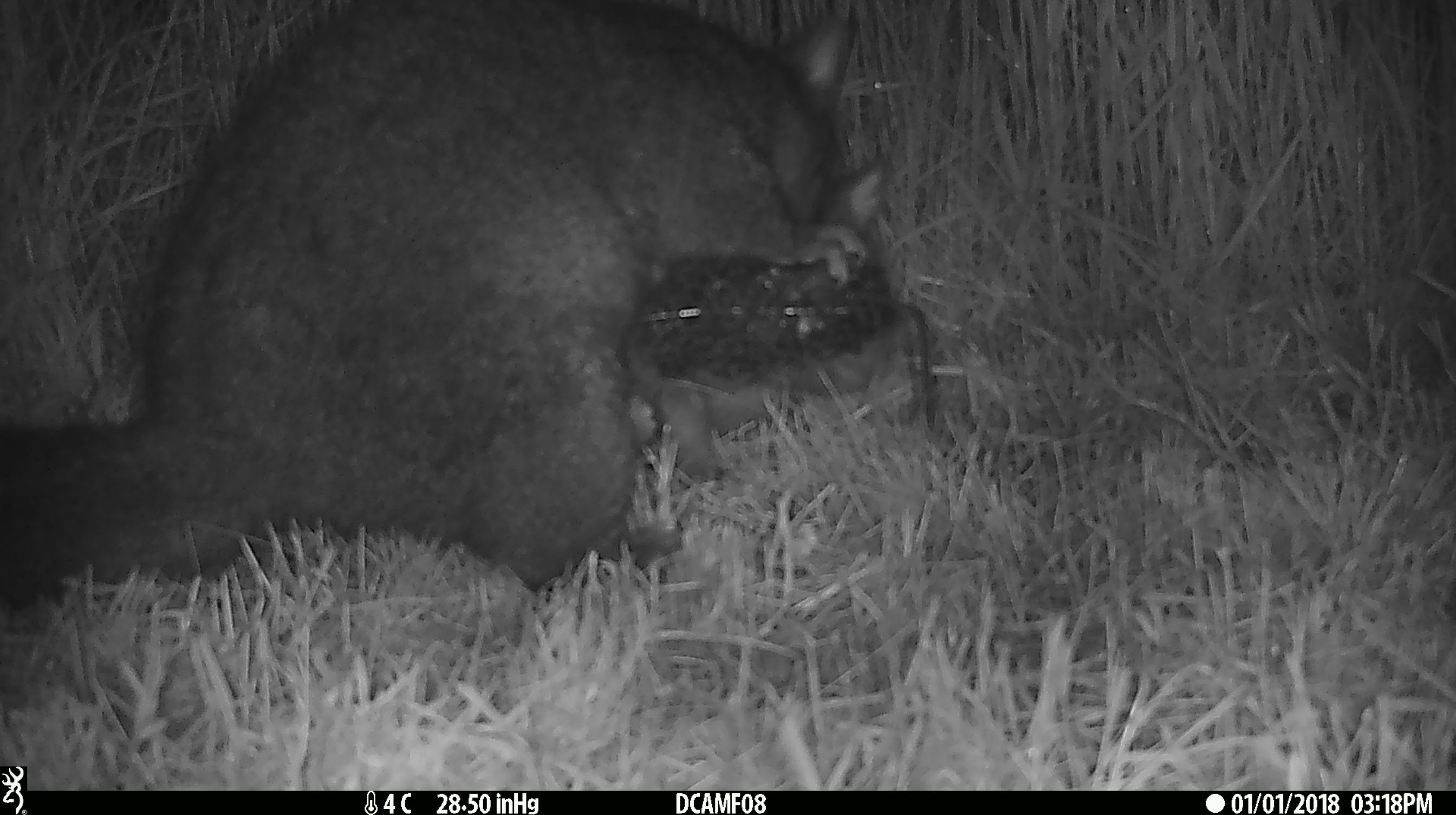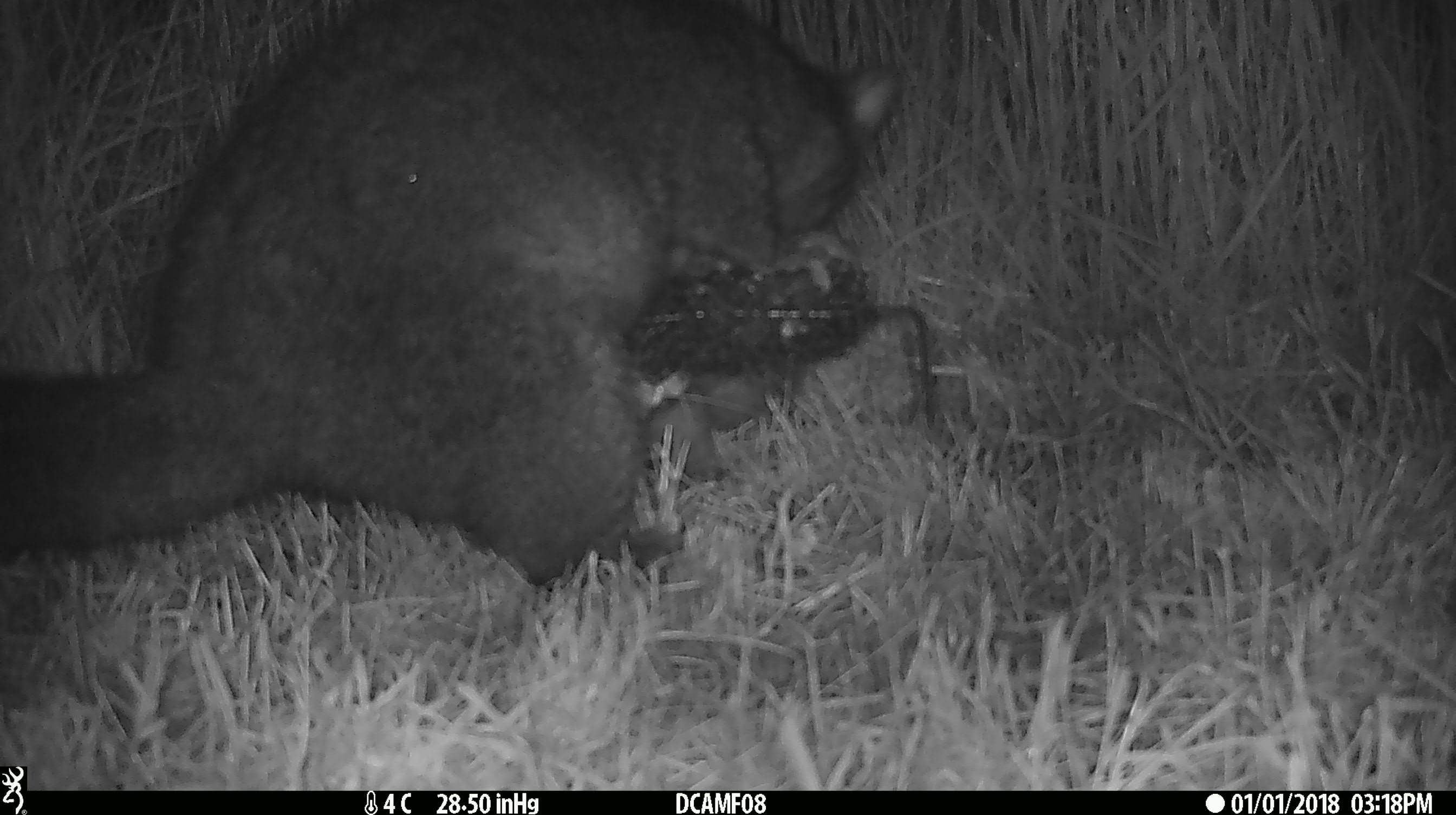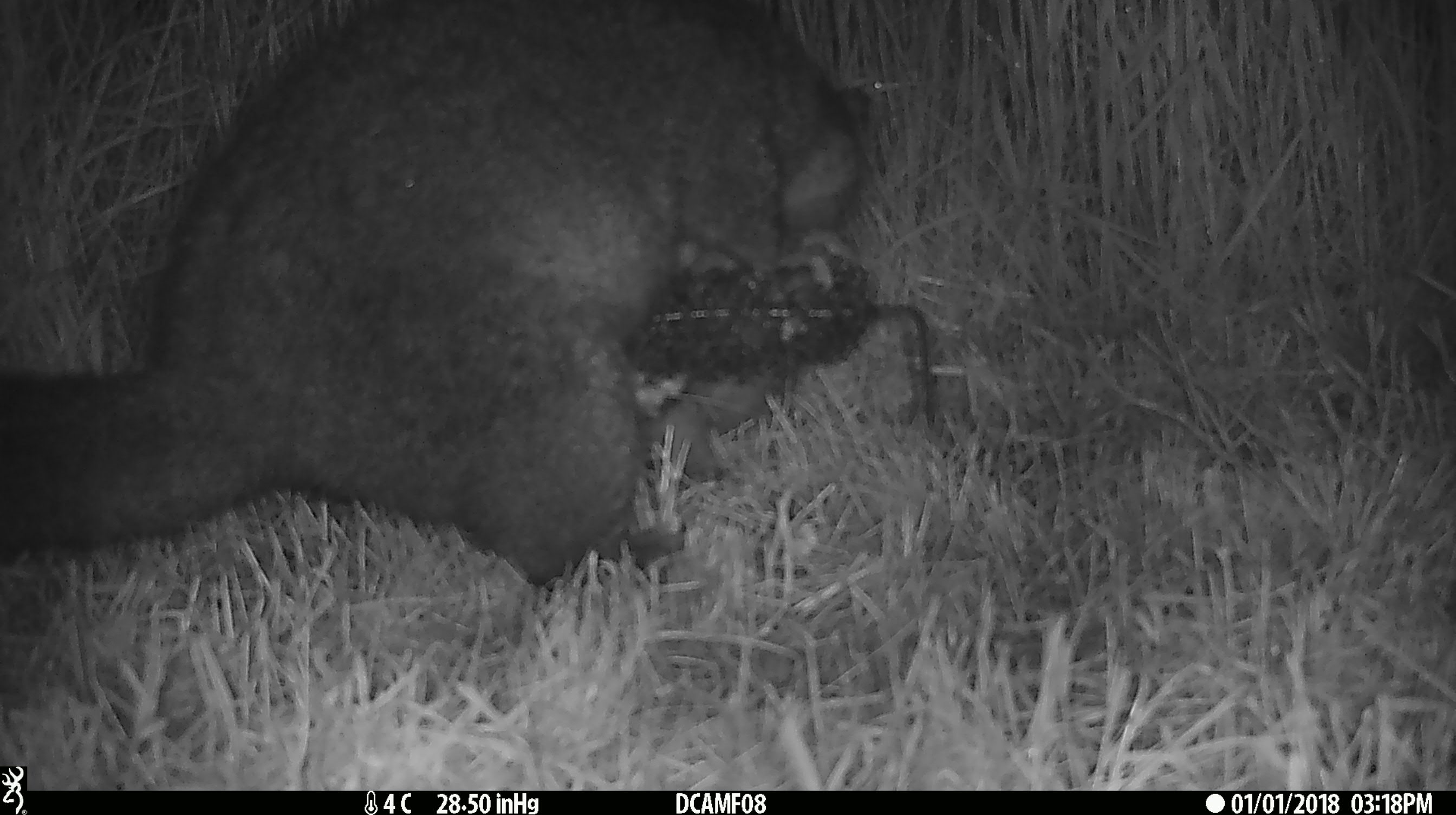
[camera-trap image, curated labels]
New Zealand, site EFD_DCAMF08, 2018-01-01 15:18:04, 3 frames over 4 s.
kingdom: Animalia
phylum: Chordata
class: Mammalia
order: Diprotodontia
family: Phalangeridae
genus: Trichosurus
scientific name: Trichosurus vulpecula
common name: common brushtail possum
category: possum